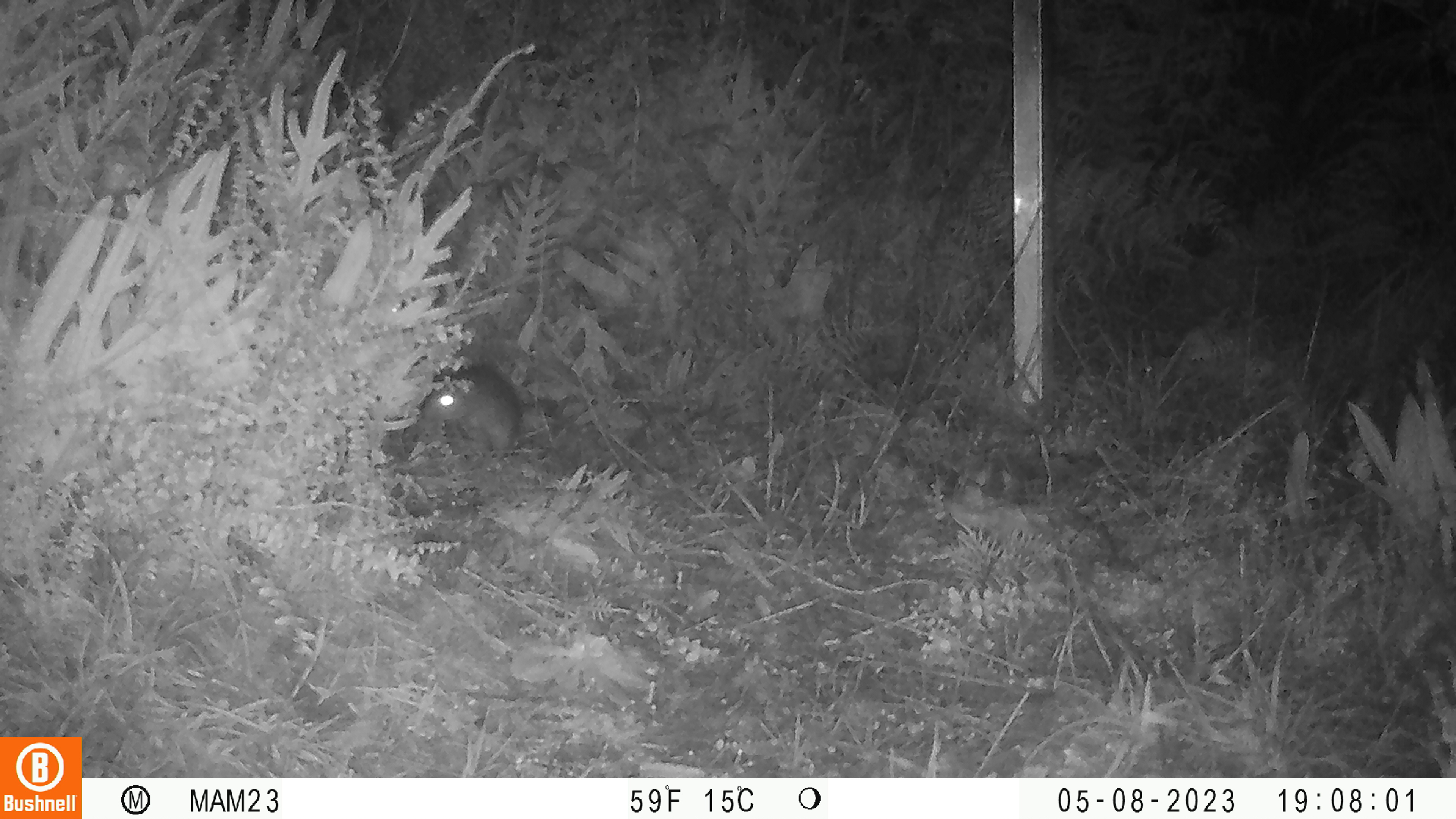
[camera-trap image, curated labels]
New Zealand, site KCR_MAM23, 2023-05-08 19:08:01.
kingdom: Animalia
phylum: Chordata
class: Mammalia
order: Rodentia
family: Muridae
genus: Rattus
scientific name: Rattus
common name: rat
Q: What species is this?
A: Rat (Rattus).